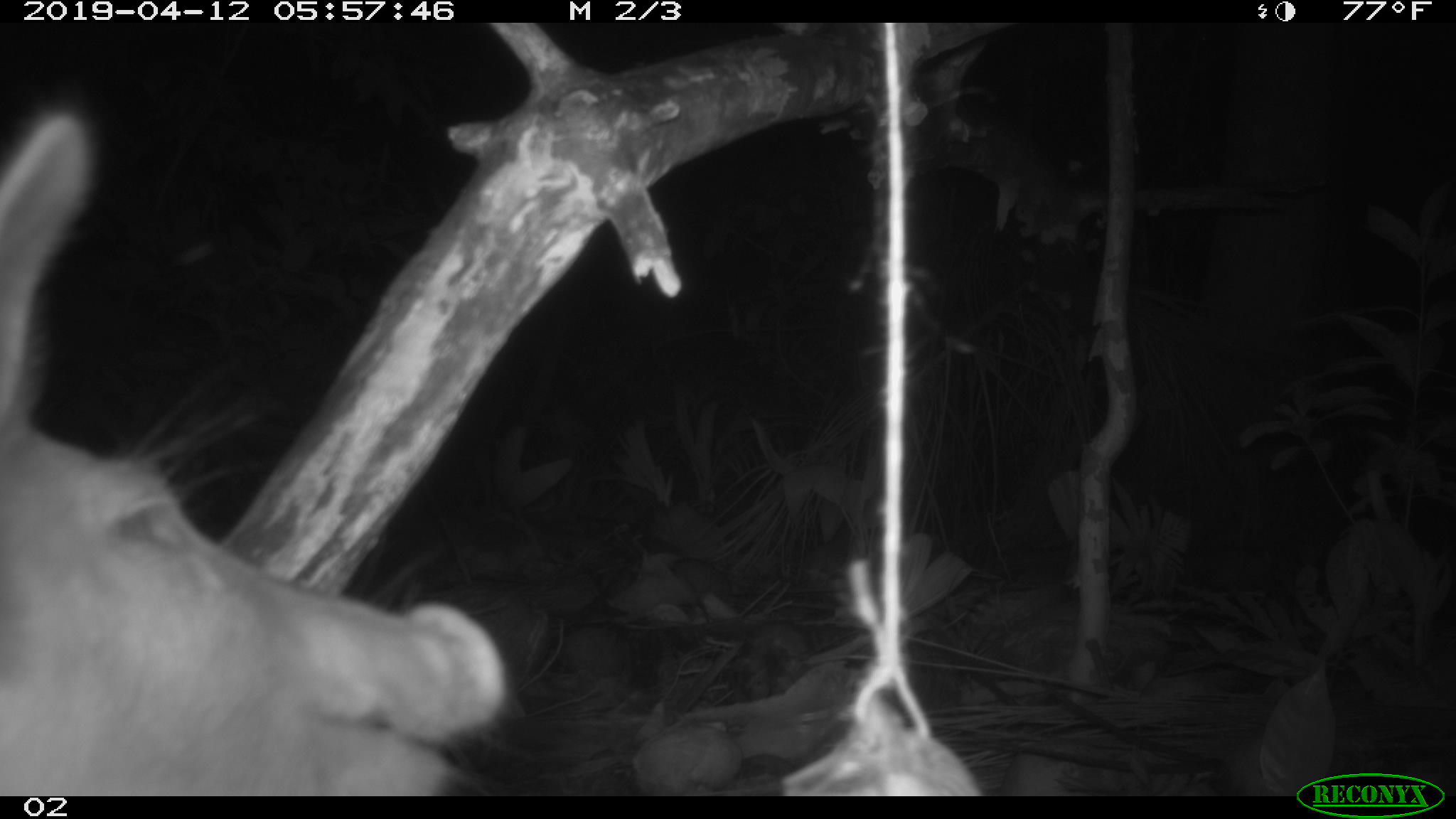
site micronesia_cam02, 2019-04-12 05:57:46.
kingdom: Animalia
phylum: Chordata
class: Mammalia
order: Artiodactyla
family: Suidae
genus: Sus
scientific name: Sus scrofa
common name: pig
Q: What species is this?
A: Pig (Sus scrofa).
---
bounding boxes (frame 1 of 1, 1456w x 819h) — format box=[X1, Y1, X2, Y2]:
pig: box=[0, 92, 522, 798]